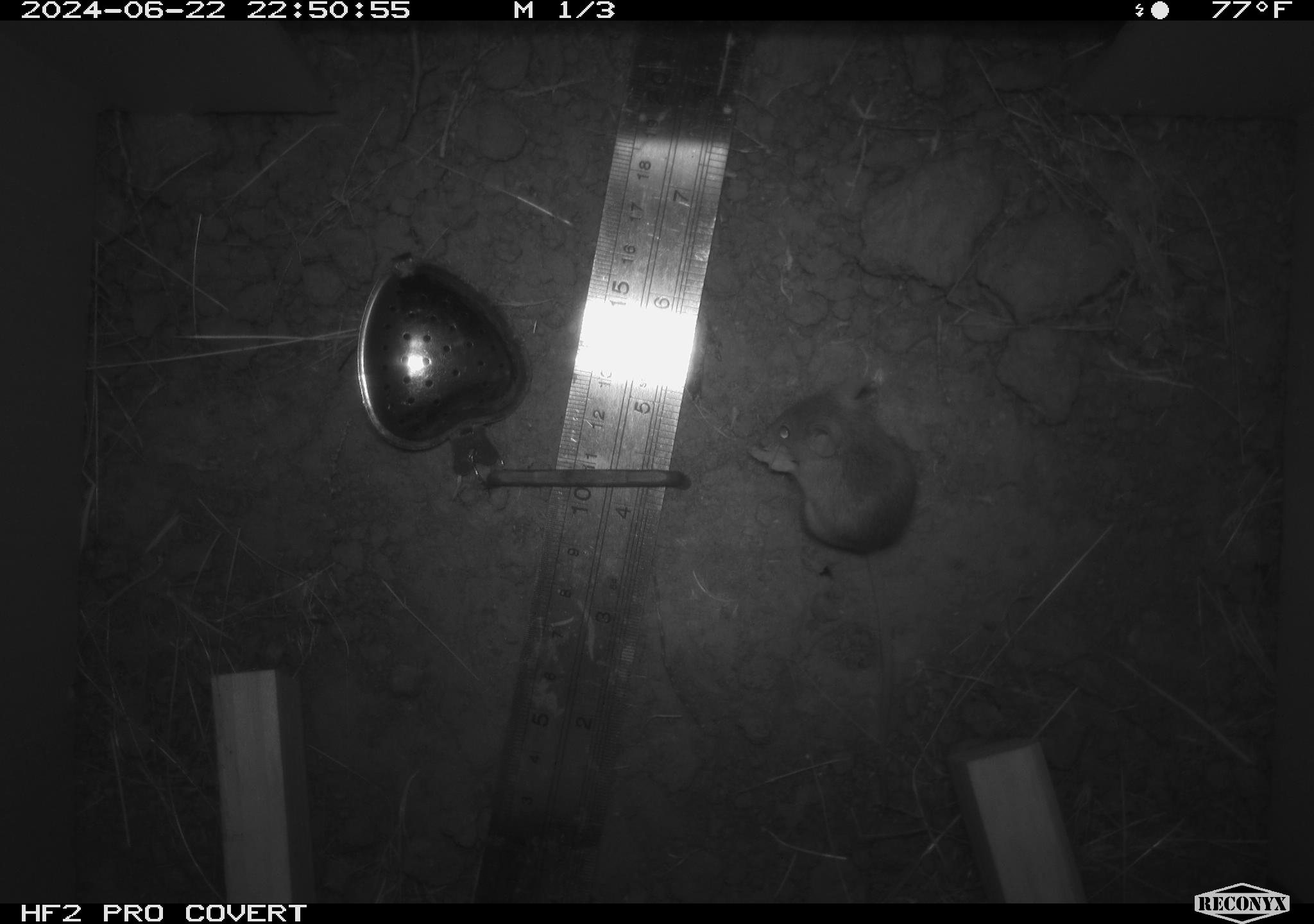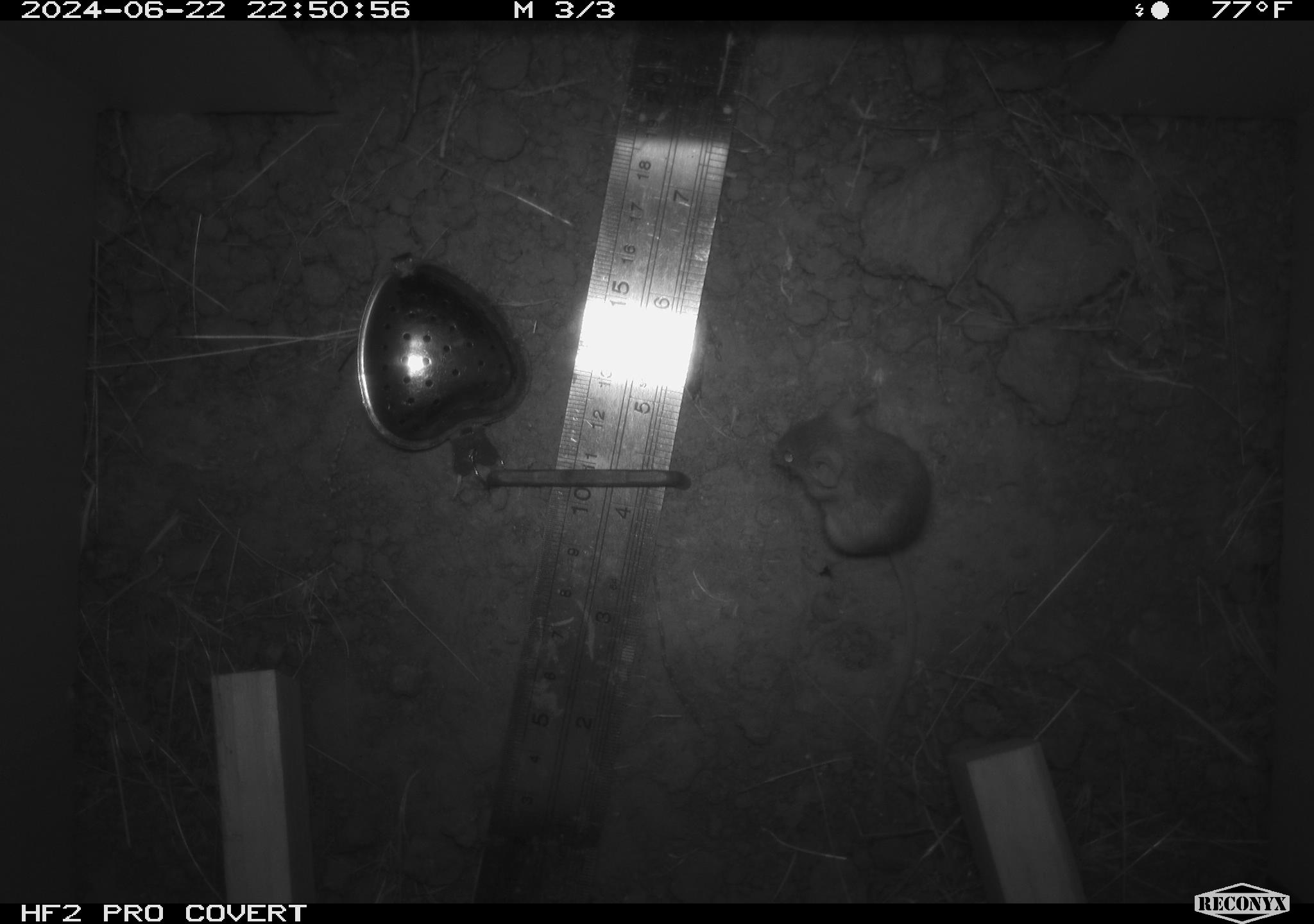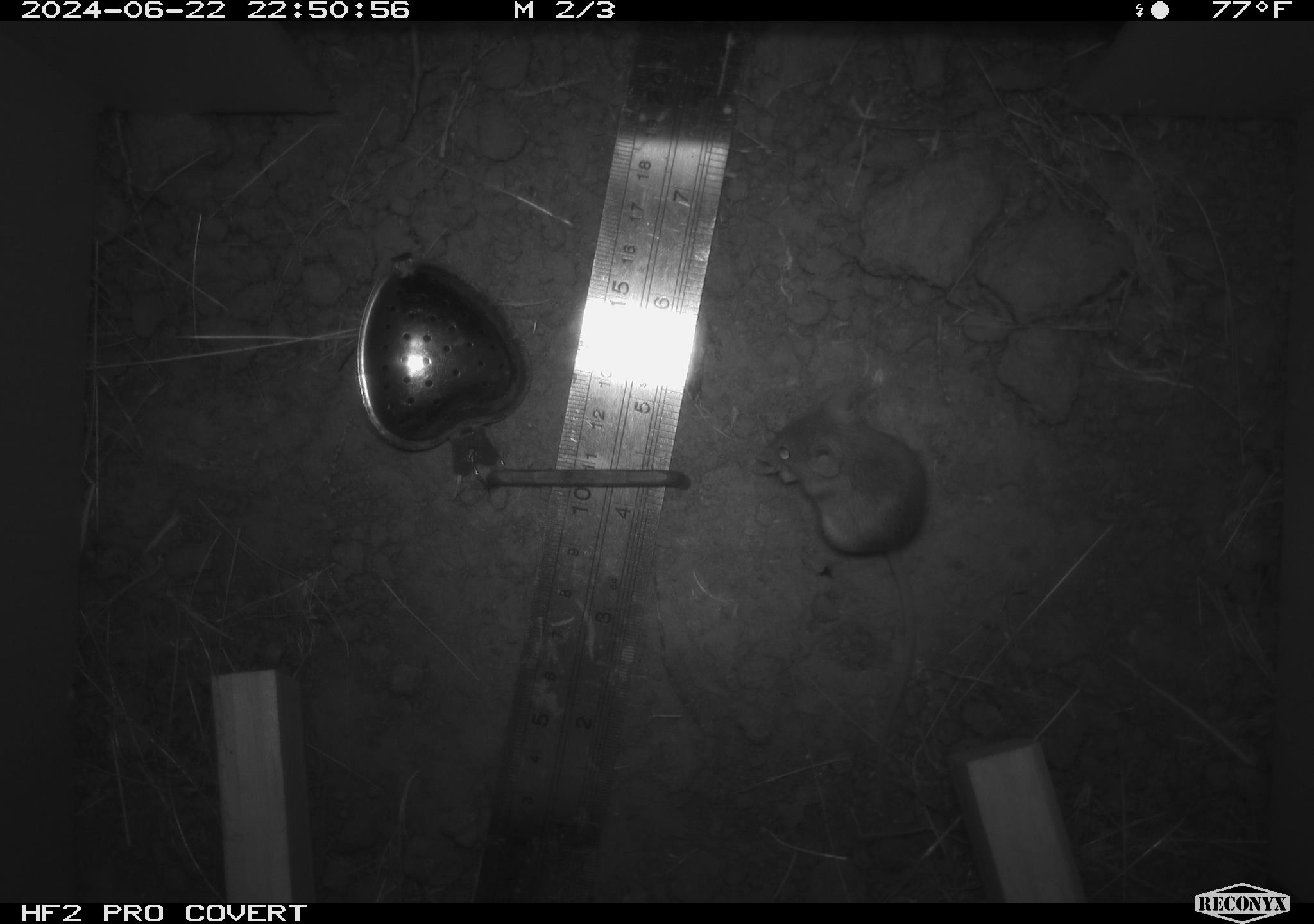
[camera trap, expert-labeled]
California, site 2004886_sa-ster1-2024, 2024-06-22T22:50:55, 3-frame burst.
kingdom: Animalia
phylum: Chordata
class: Mammalia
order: Rodentia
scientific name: Rodentia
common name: mouse species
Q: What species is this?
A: Mouse species (Rodentia).